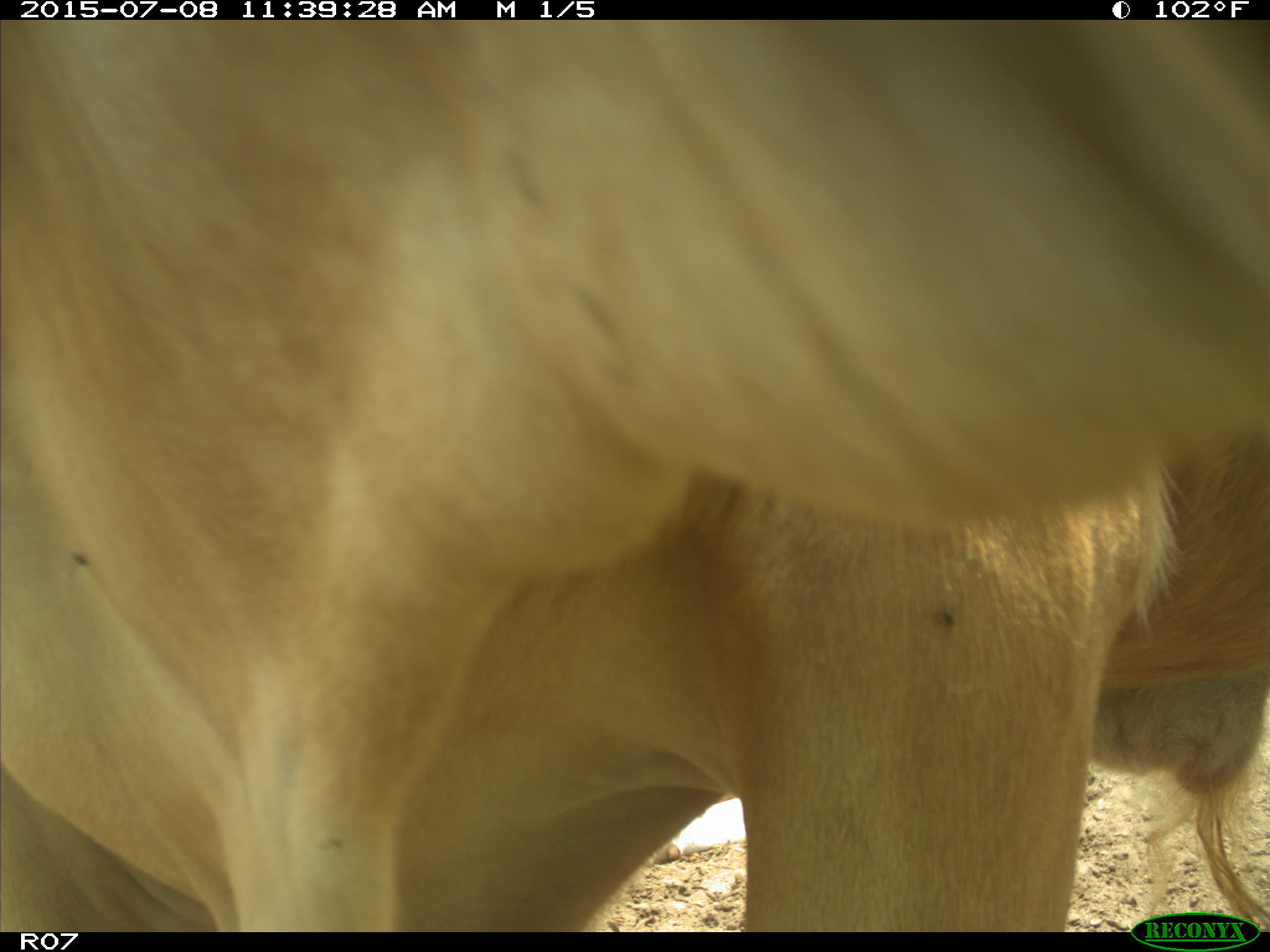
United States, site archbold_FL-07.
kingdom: Animalia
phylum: Chordata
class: Mammalia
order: Artiodactyla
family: Bovidae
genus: Bos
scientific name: Bos taurus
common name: domestic cow